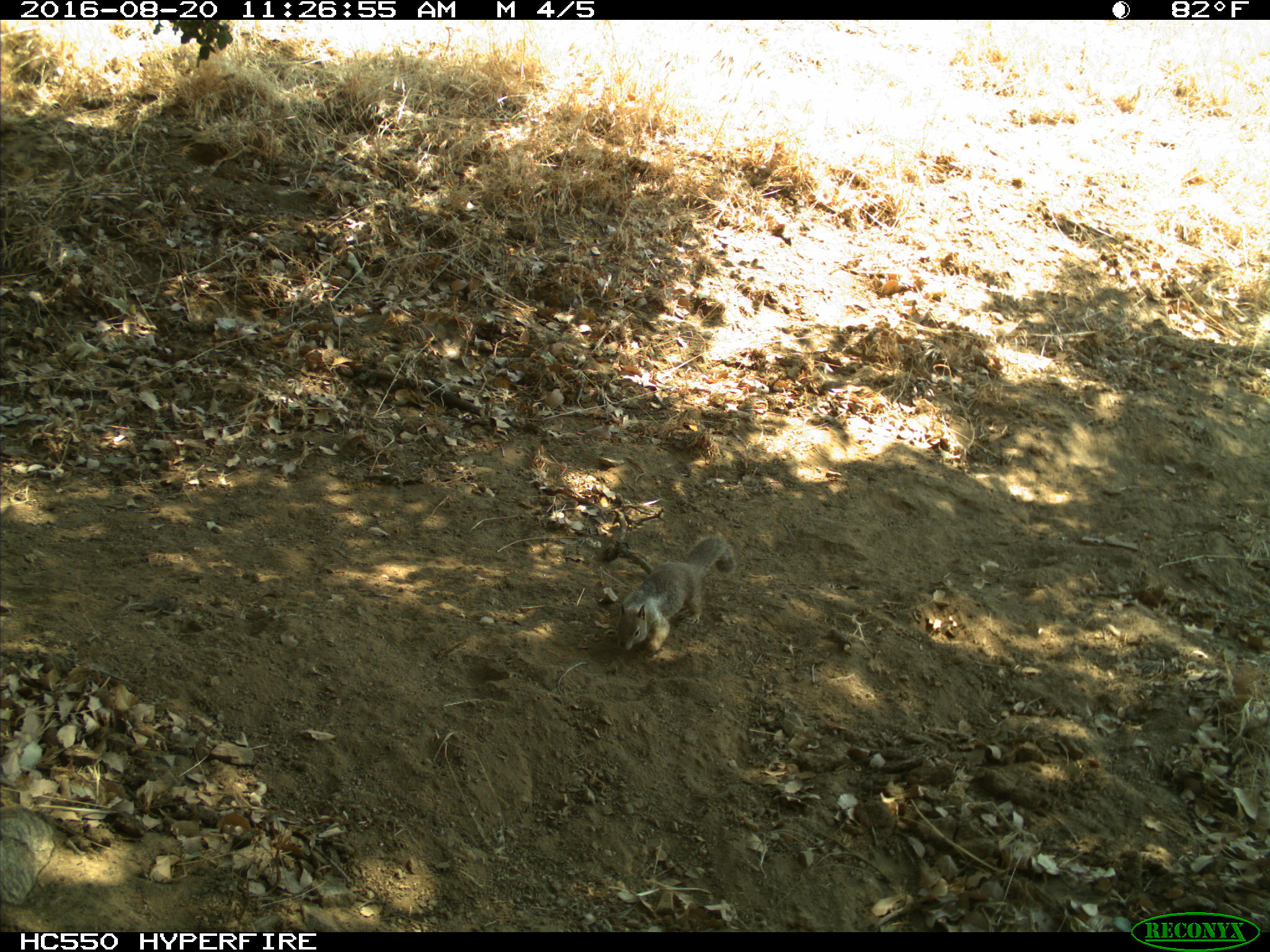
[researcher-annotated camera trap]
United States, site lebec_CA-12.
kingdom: Animalia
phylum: Chordata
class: Mammalia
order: Rodentia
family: Sciuridae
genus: Otospermophilus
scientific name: Otospermophilus beecheyi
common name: california ground squirrel